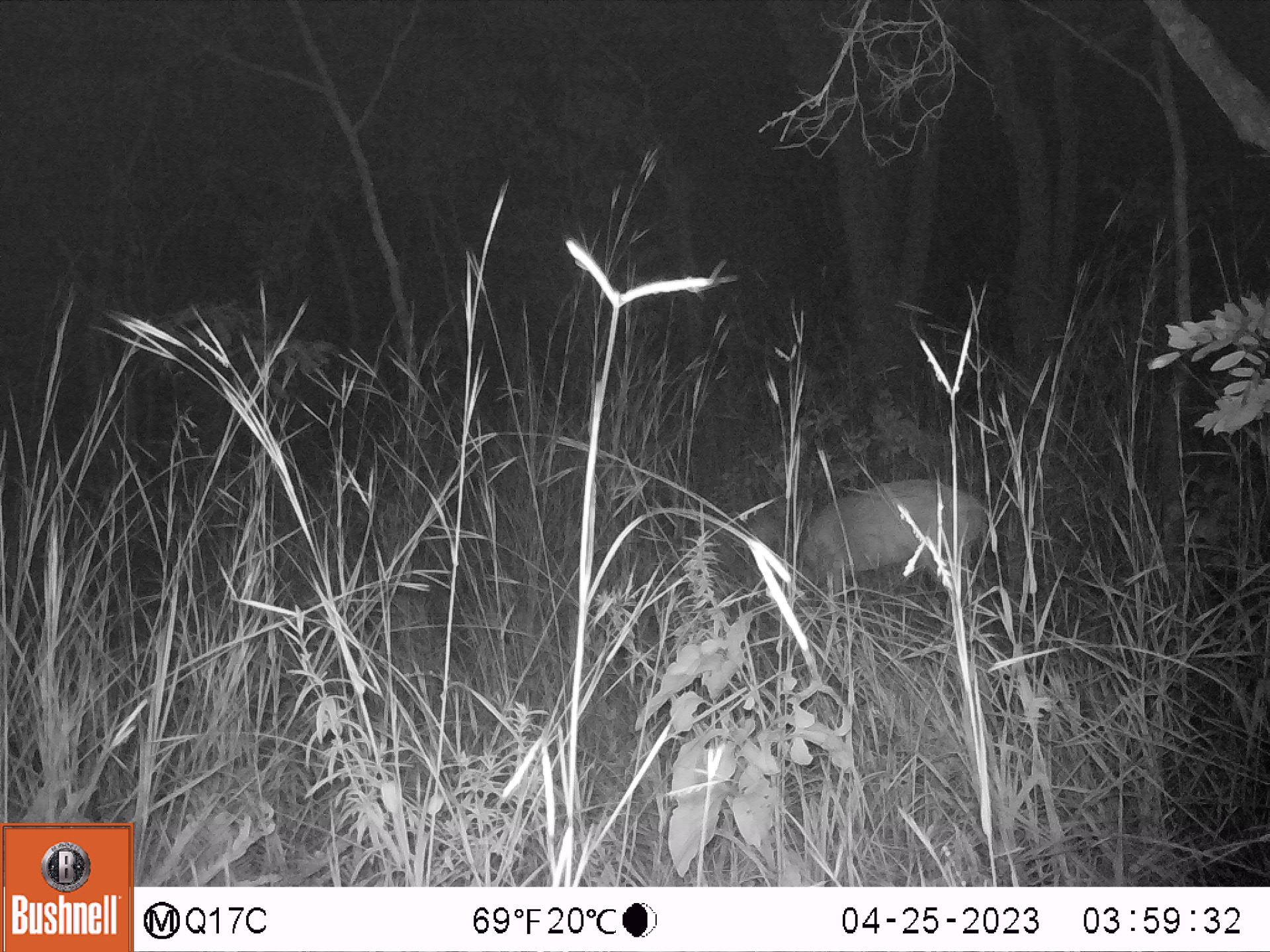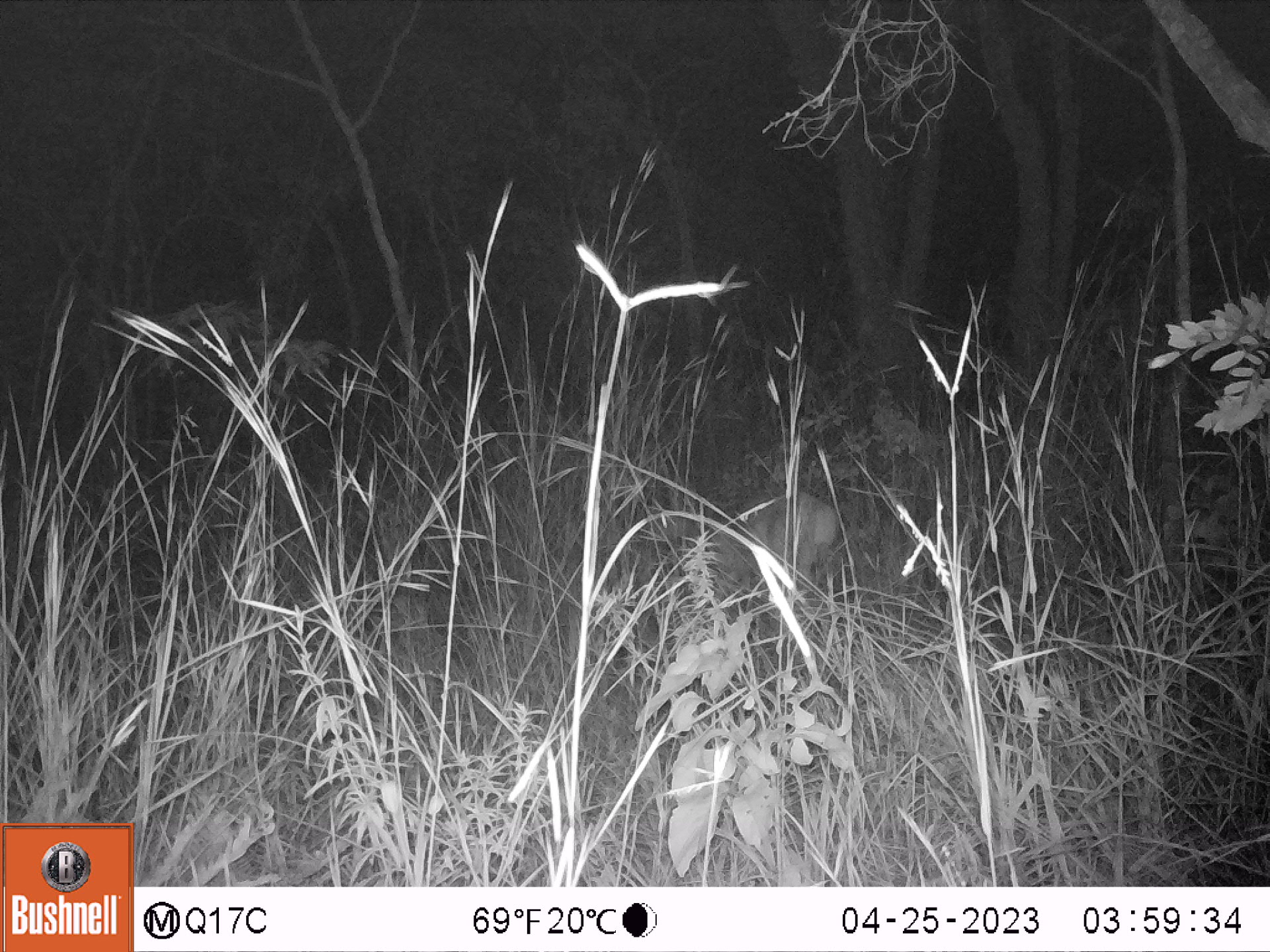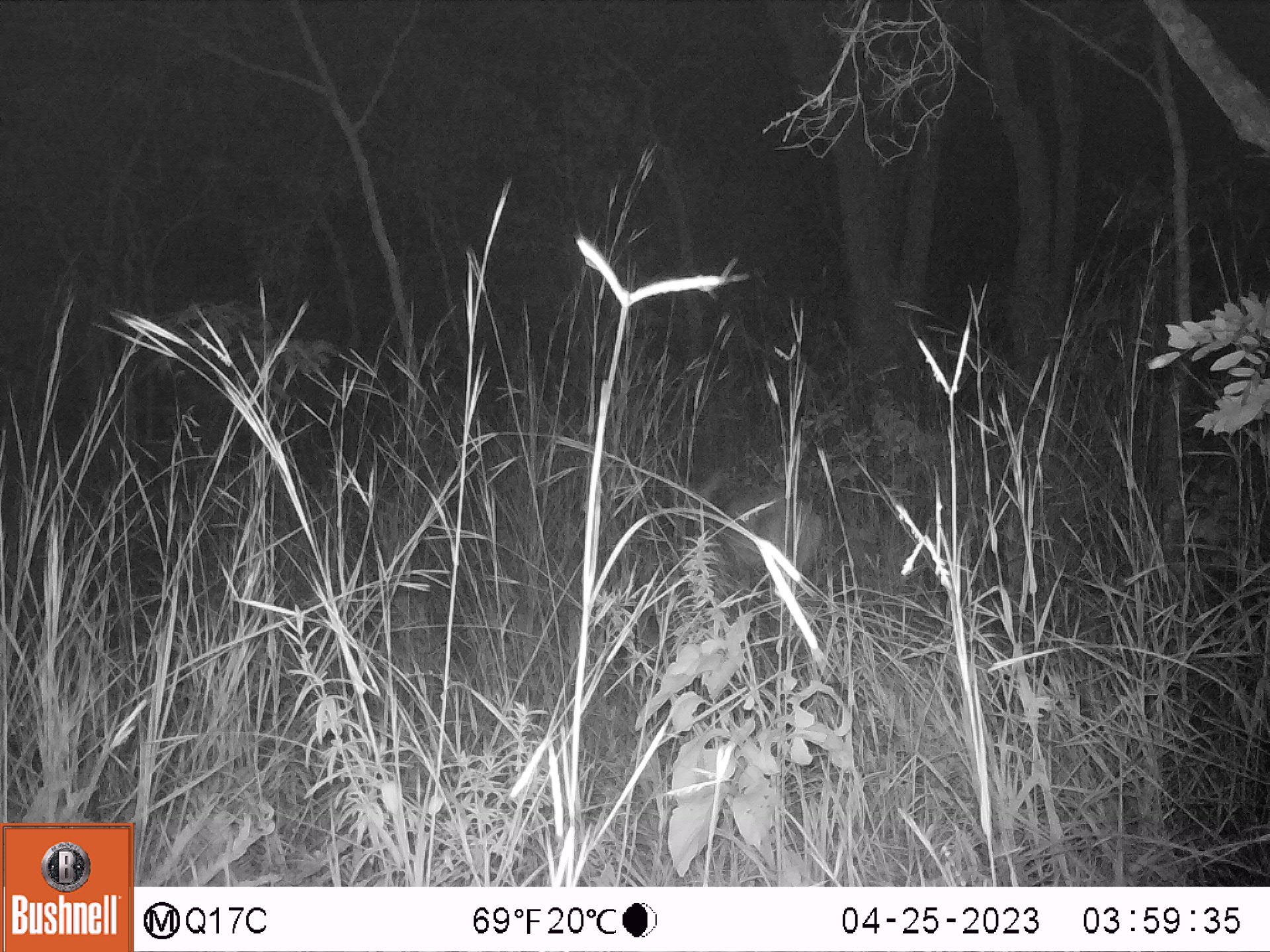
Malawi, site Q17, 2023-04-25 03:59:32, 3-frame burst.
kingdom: Animalia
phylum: Chordata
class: Mammalia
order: Artiodactyla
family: Bovidae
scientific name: Antilopinae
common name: small antelope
Small antelope (Antilopinae), count 1.